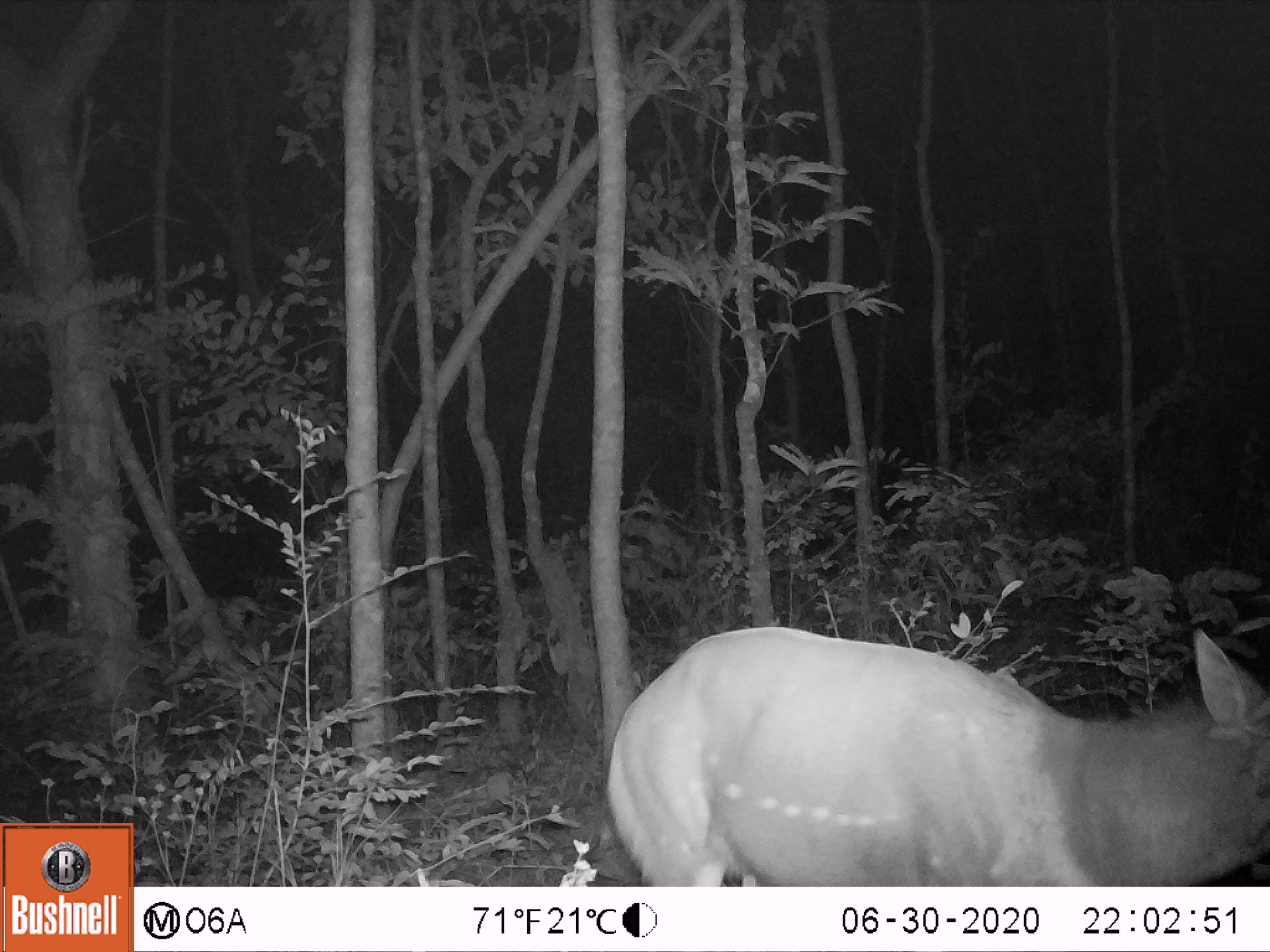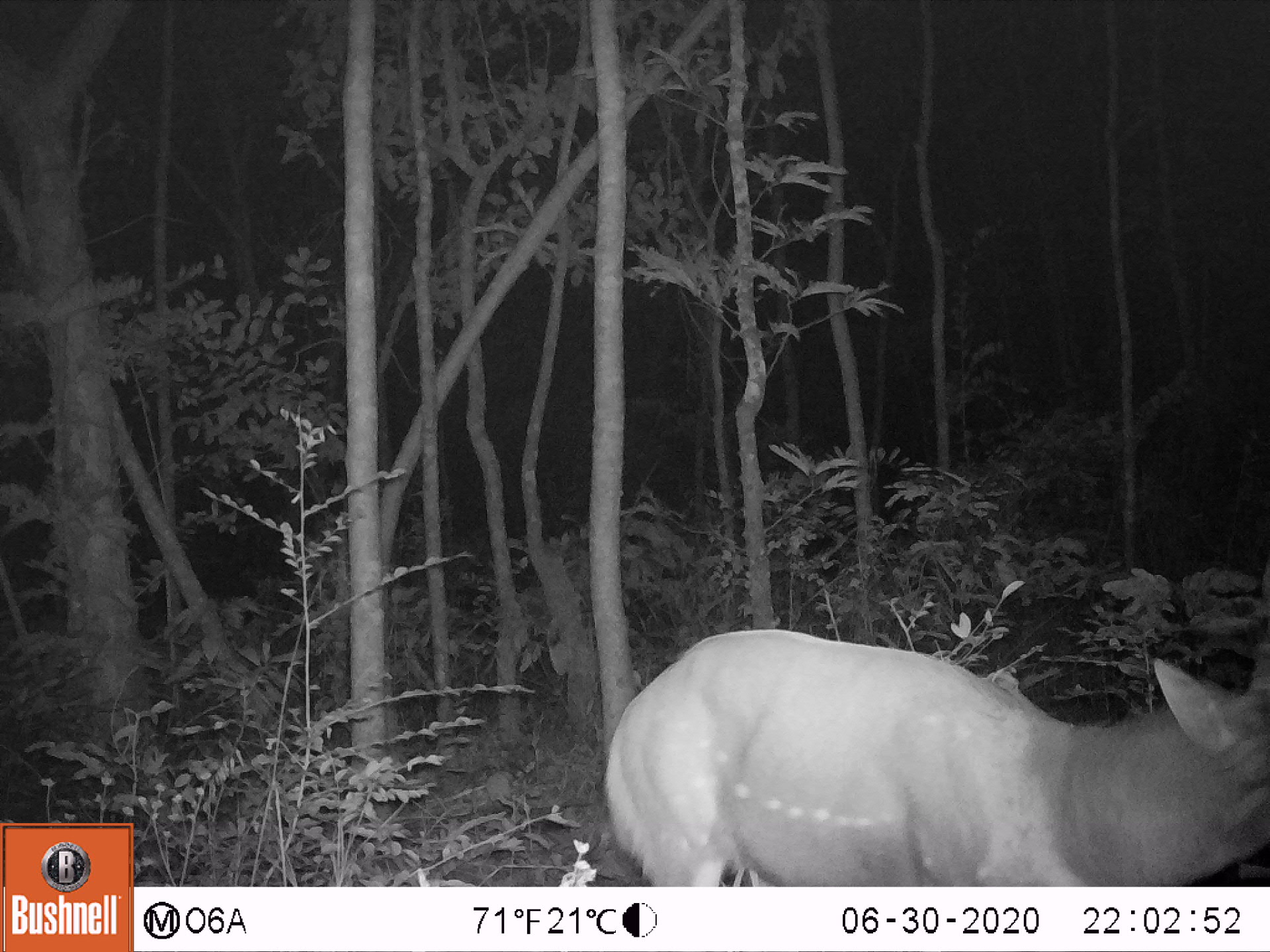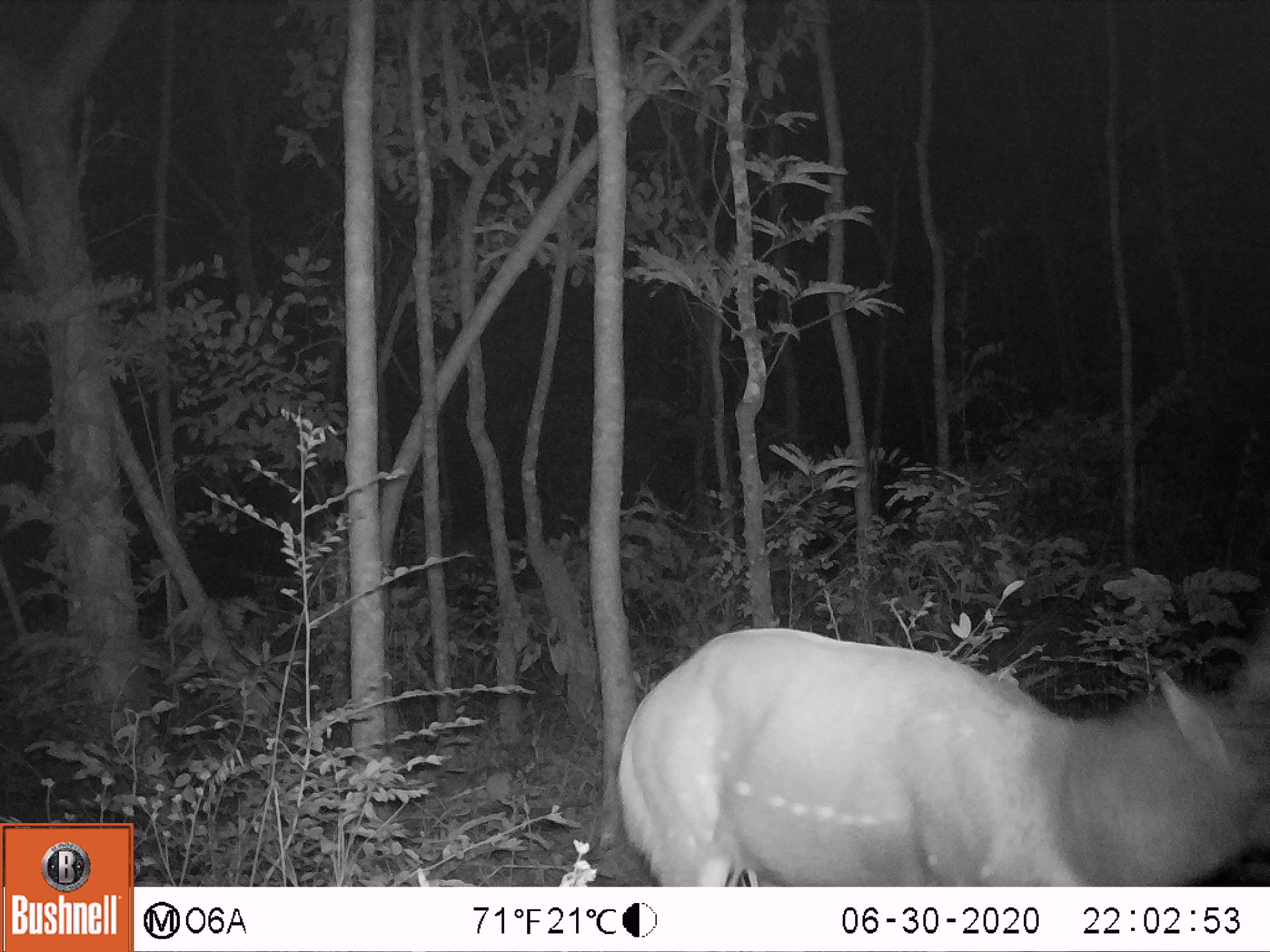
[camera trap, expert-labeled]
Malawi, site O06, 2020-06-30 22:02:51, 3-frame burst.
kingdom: Animalia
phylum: Chordata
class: Mammalia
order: Artiodactyla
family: Bovidae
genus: Tragelaphus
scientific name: Tragelaphus sylvaticus sylvaticus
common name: cape bushbuck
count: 1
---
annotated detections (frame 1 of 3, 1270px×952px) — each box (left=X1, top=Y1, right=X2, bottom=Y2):
cape bushbuck: (left=603, top=623, right=1267, bottom=885)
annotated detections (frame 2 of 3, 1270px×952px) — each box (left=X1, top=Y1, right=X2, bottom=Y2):
cape bushbuck: (left=598, top=625, right=1269, bottom=886)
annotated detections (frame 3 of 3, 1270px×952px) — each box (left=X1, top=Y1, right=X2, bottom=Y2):
cape bushbuck: (left=608, top=610, right=1267, bottom=886)